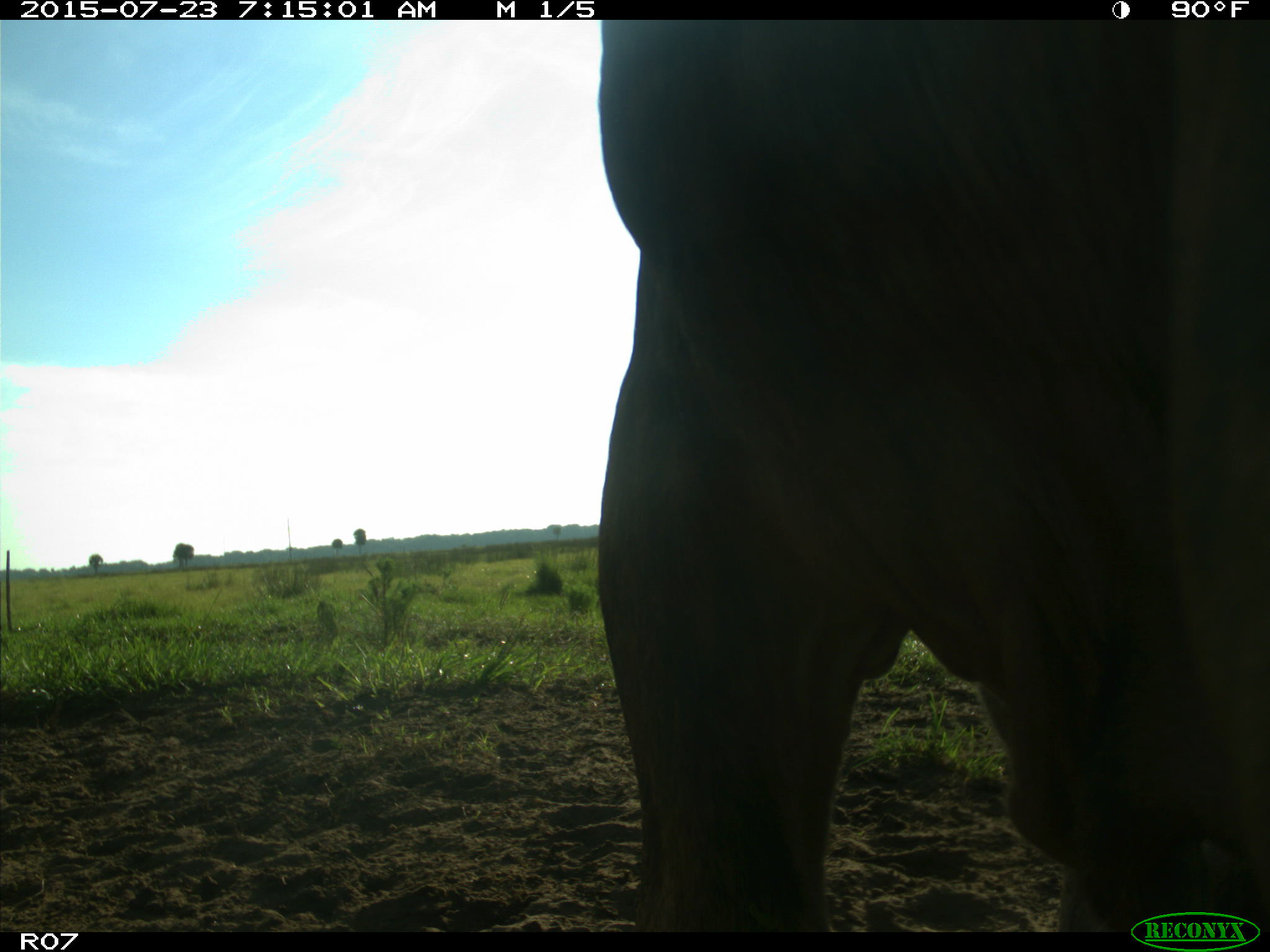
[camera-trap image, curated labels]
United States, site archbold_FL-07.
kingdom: Animalia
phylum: Chordata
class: Mammalia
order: Artiodactyla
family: Bovidae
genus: Bos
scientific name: Bos taurus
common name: domestic cow